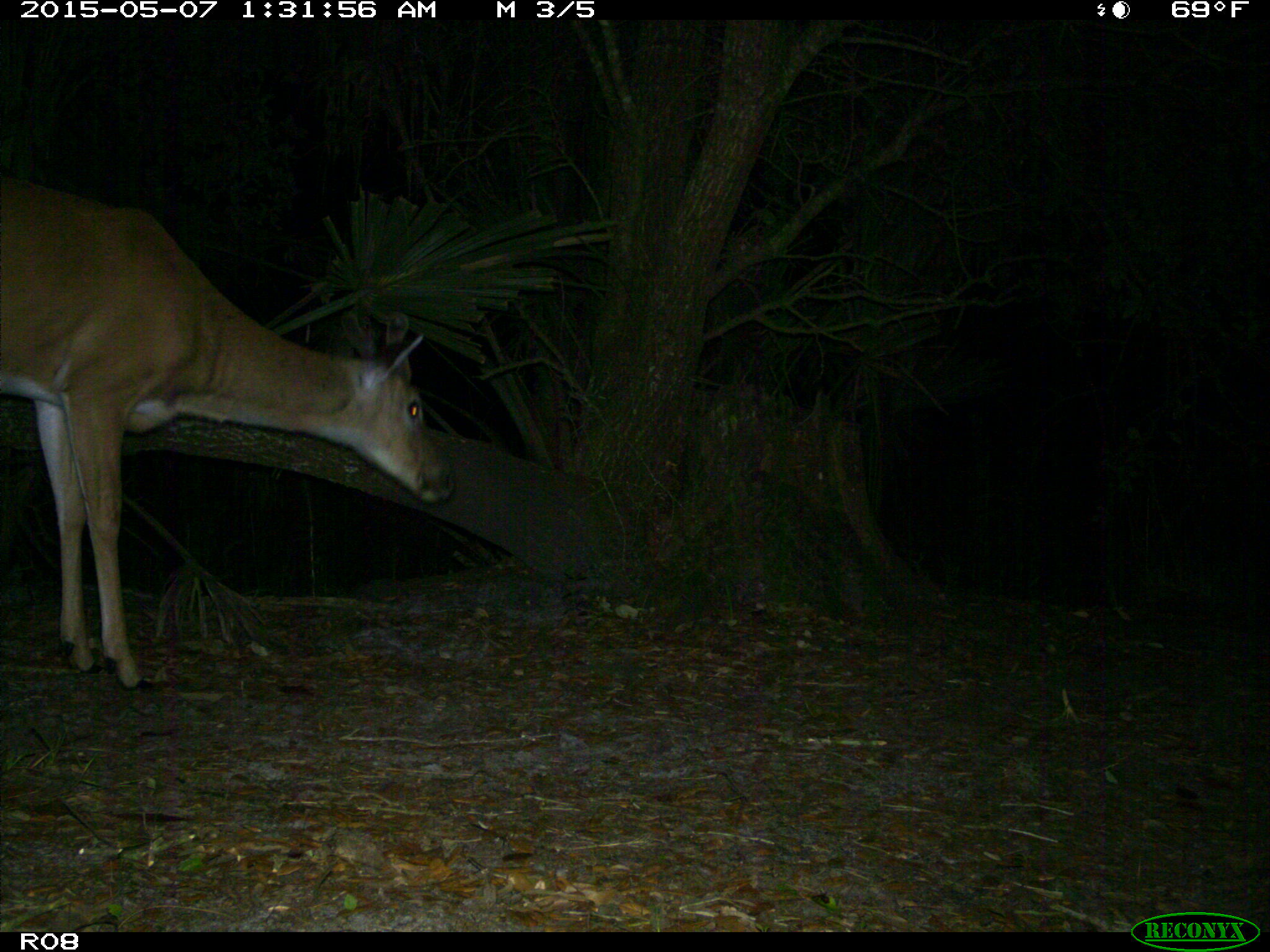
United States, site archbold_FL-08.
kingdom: Animalia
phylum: Chordata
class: Mammalia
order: Artiodactyla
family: Cervidae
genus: Odocoileus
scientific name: Odocoileus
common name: deer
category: unidentified deer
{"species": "unidentified deer (deer) (Odocoileus)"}